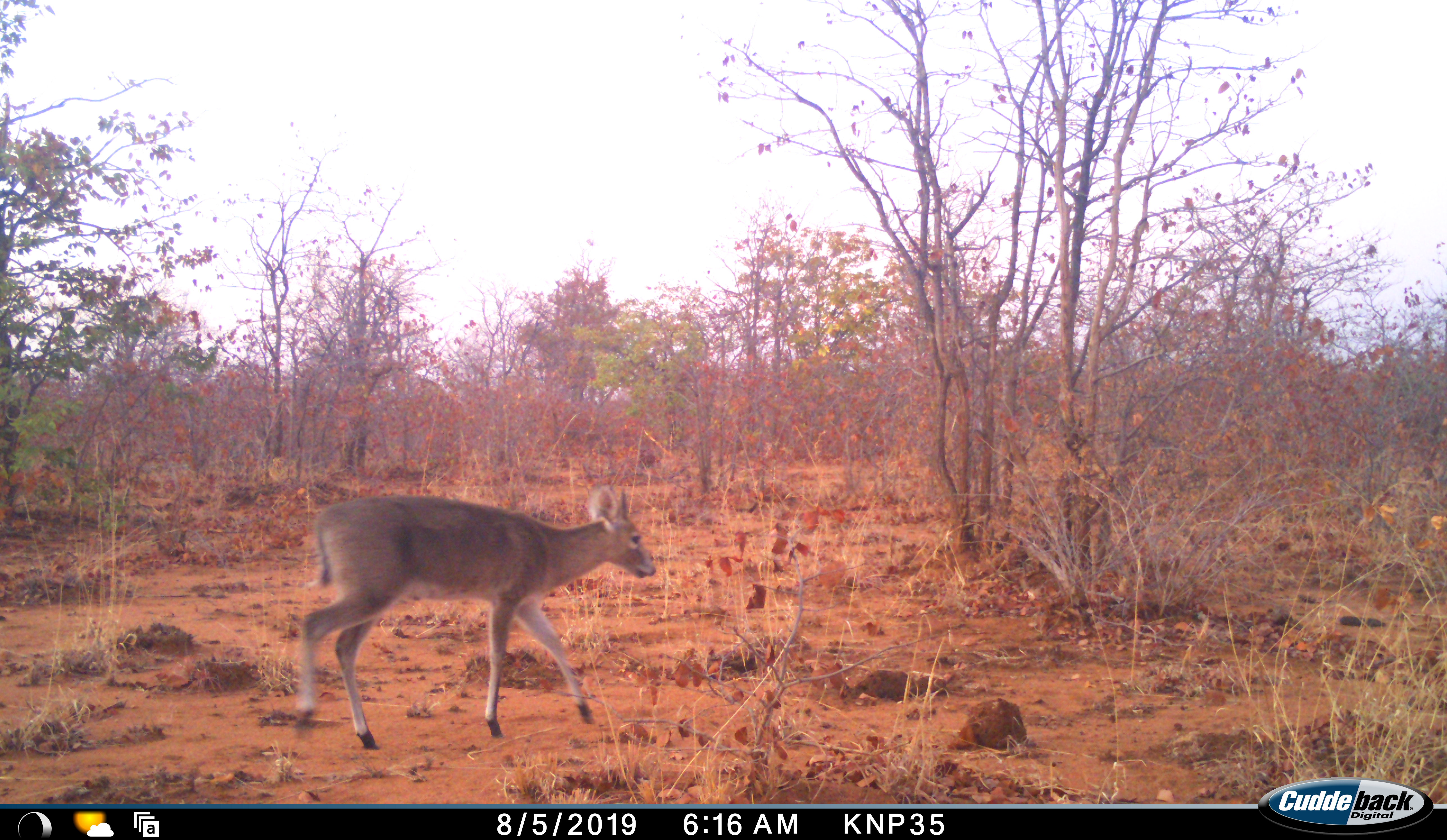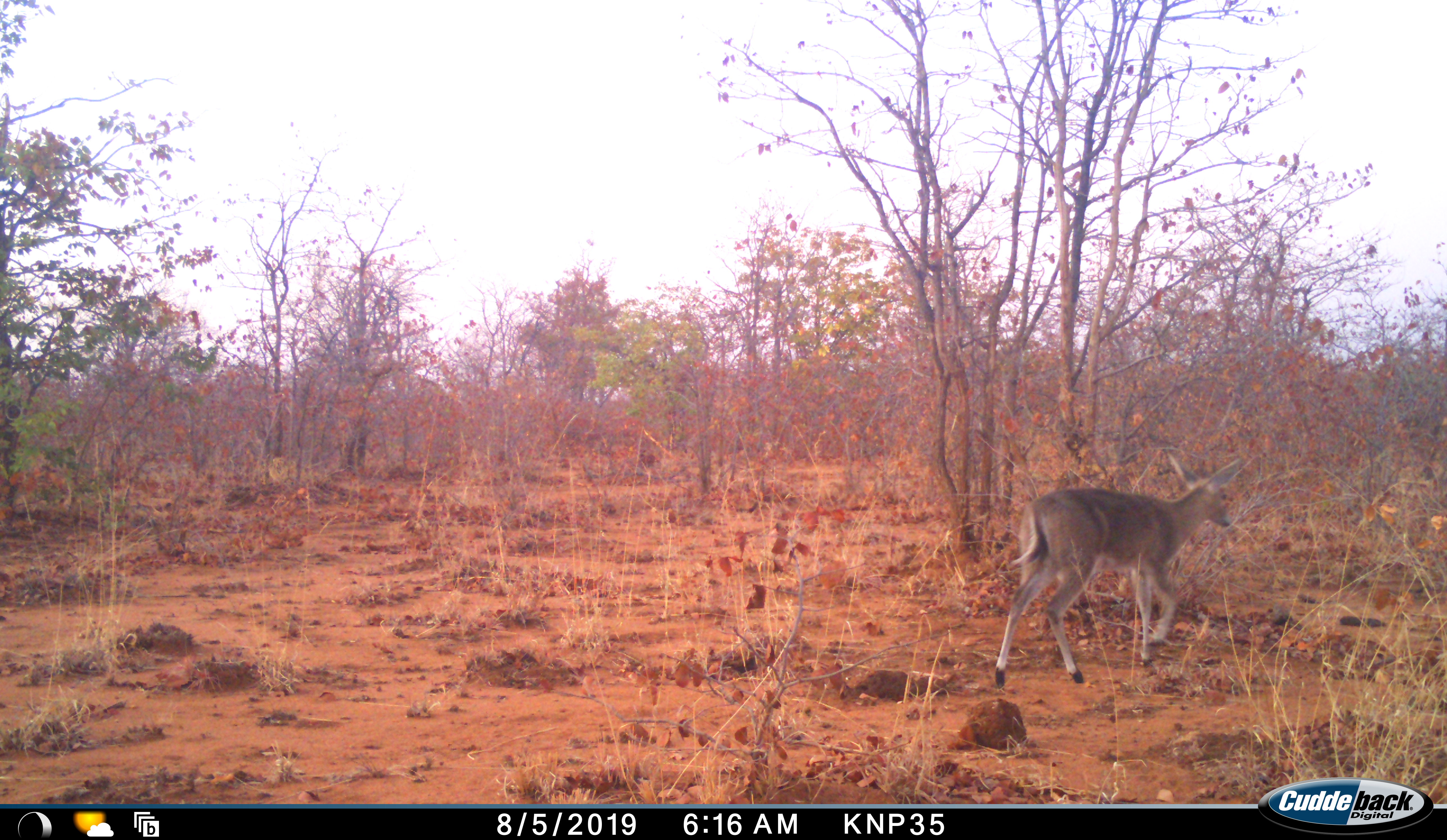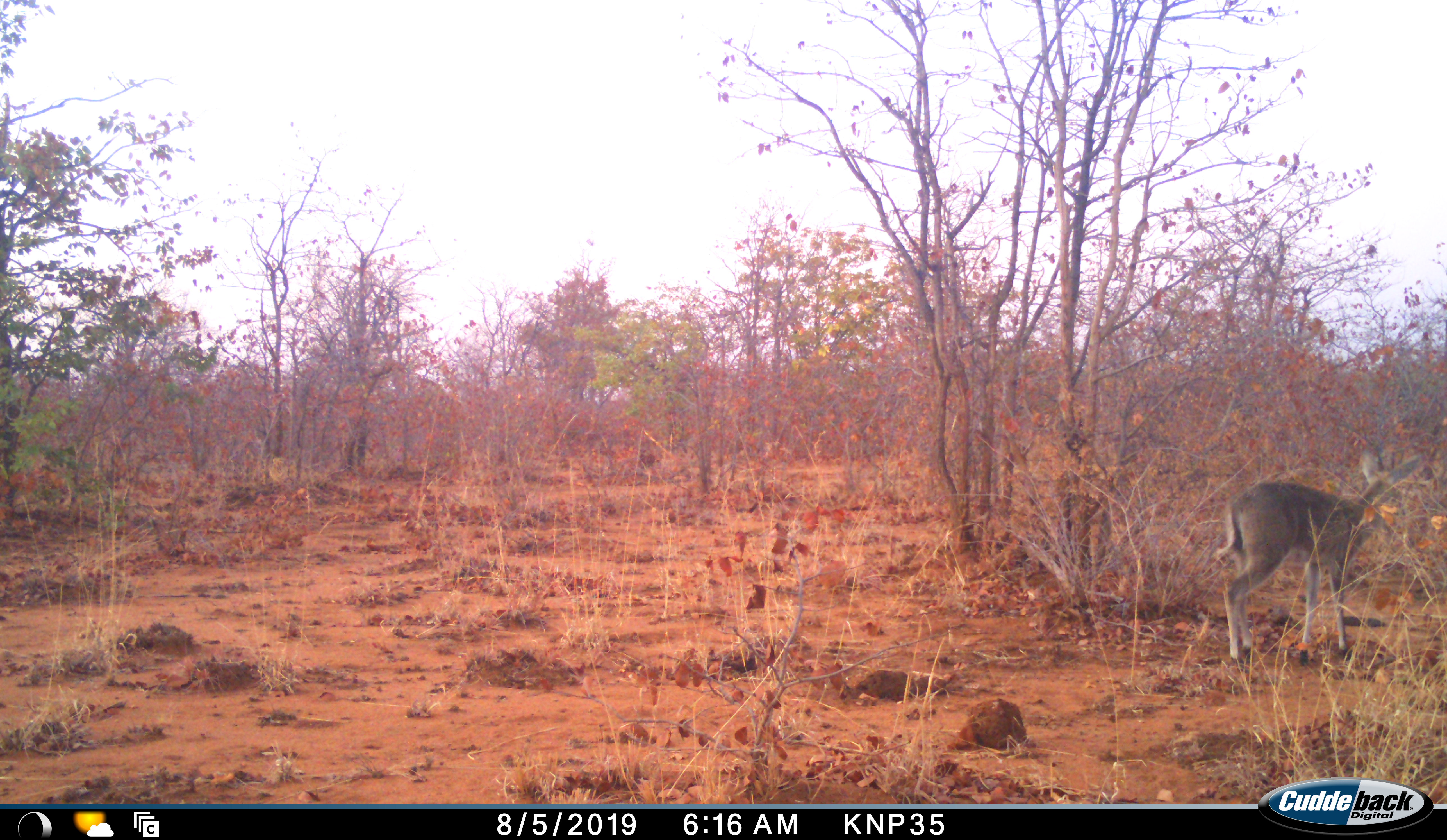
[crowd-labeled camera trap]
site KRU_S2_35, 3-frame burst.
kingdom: Animalia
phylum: Chordata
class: Mammalia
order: Artiodactyla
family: Bovidae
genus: Redunca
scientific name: Redunca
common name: reedbuck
Reedbuck (Redunca), count 1. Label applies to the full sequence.